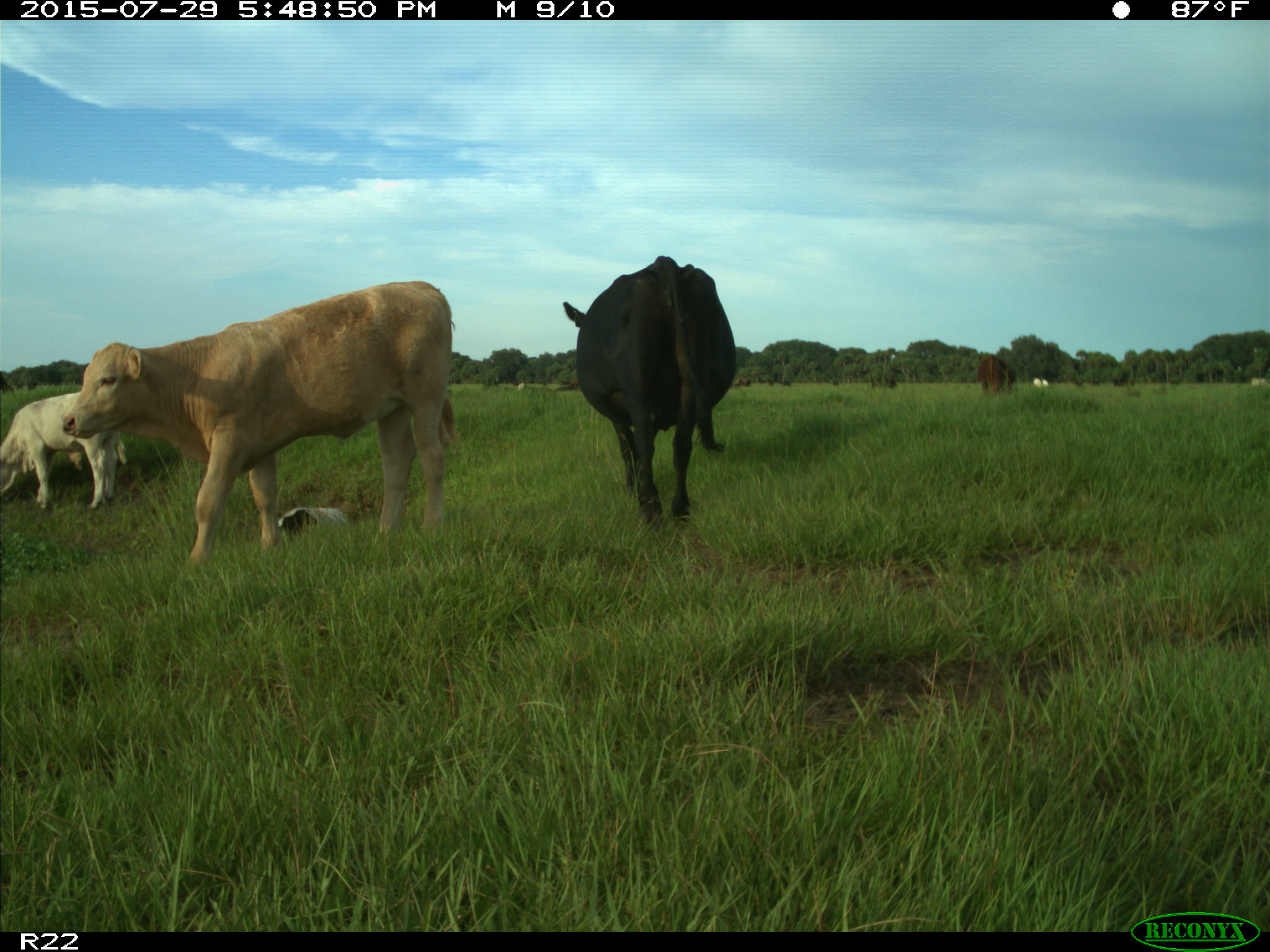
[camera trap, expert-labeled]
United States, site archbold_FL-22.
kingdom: Animalia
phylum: Chordata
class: Mammalia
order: Artiodactyla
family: Bovidae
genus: Bos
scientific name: Bos taurus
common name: domestic cow